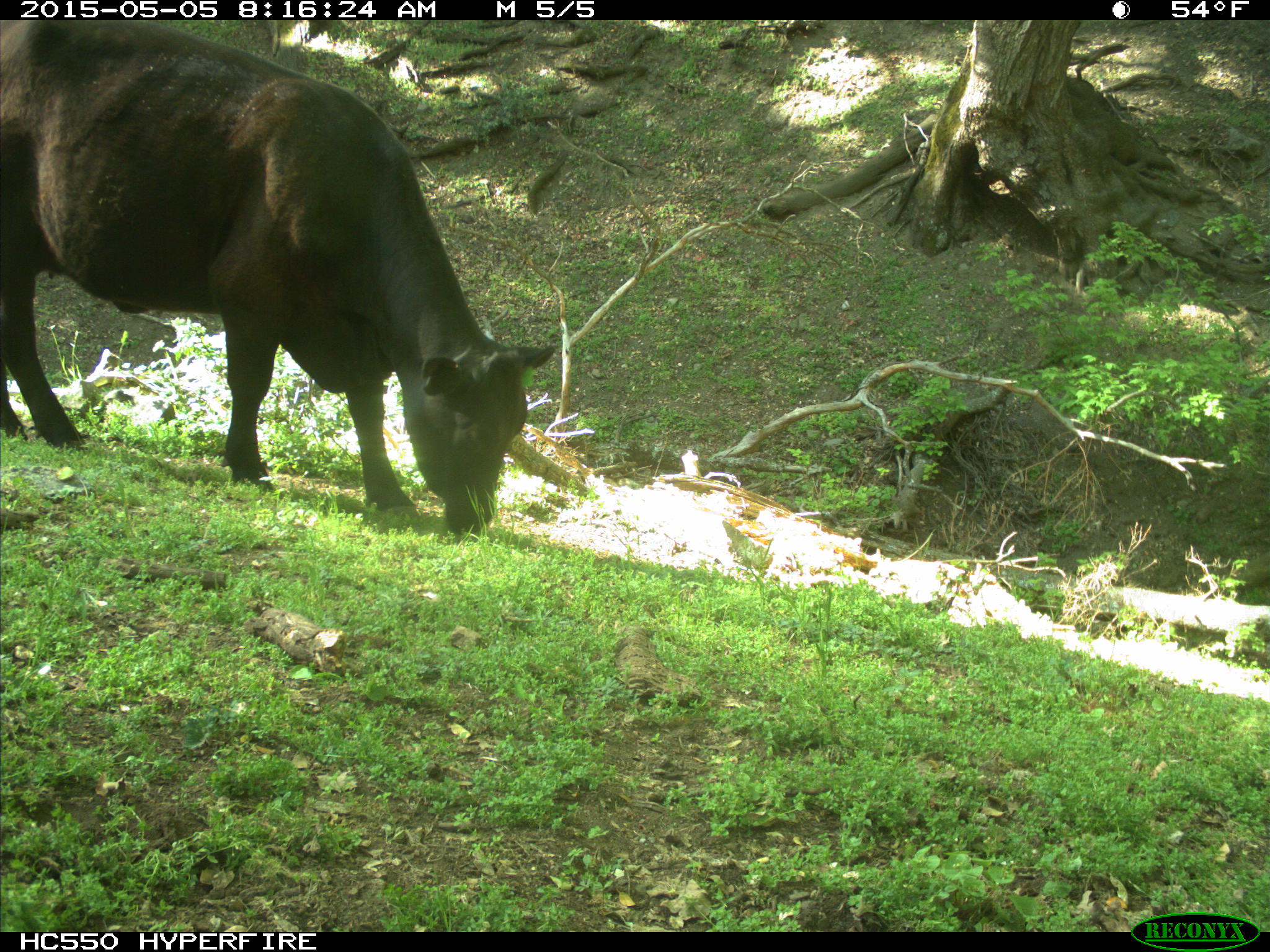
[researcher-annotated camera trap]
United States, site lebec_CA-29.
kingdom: Animalia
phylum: Chordata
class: Mammalia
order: Artiodactyla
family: Bovidae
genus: Bos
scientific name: Bos taurus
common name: domestic cow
Bos taurus (domestic cow).